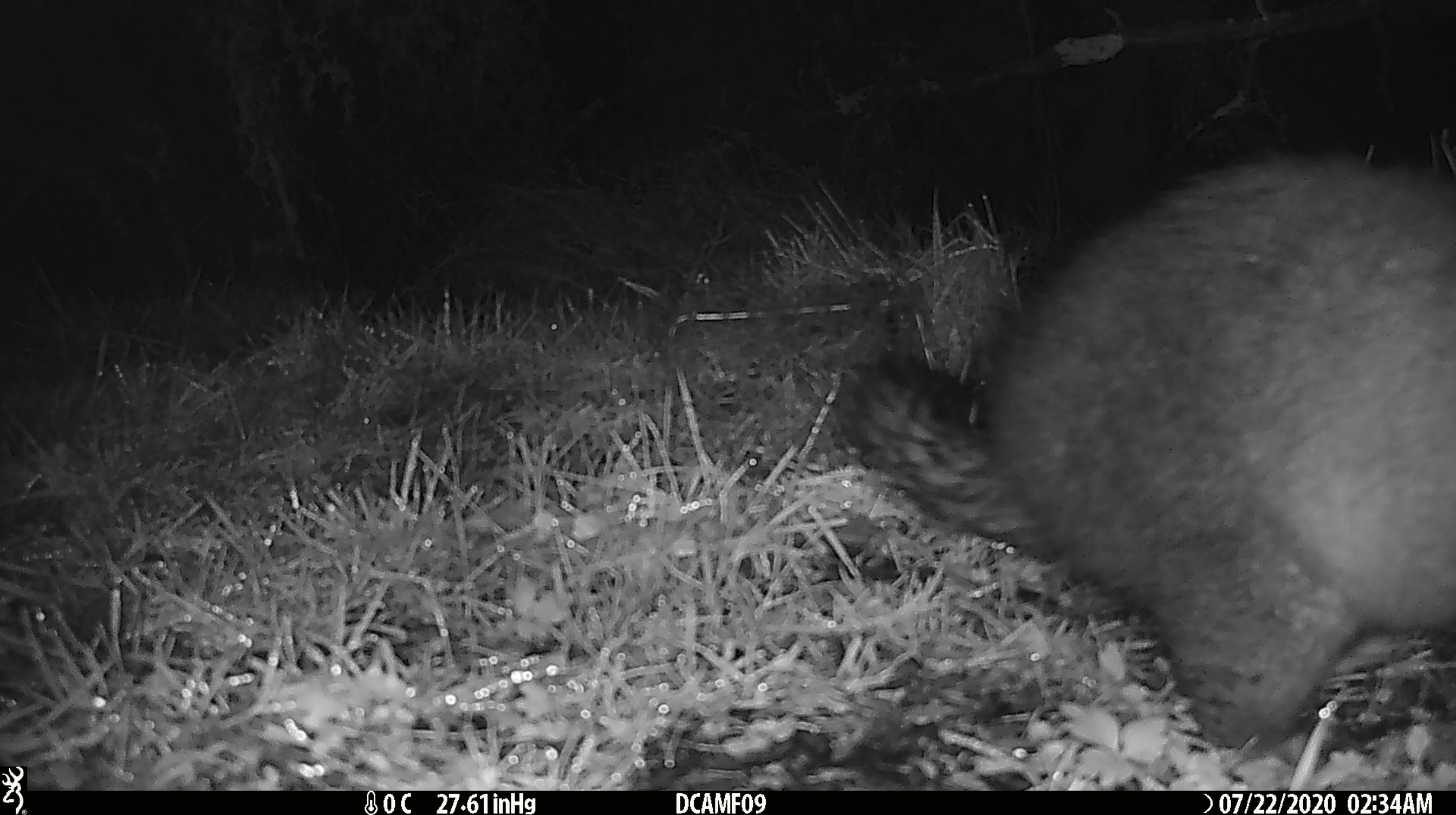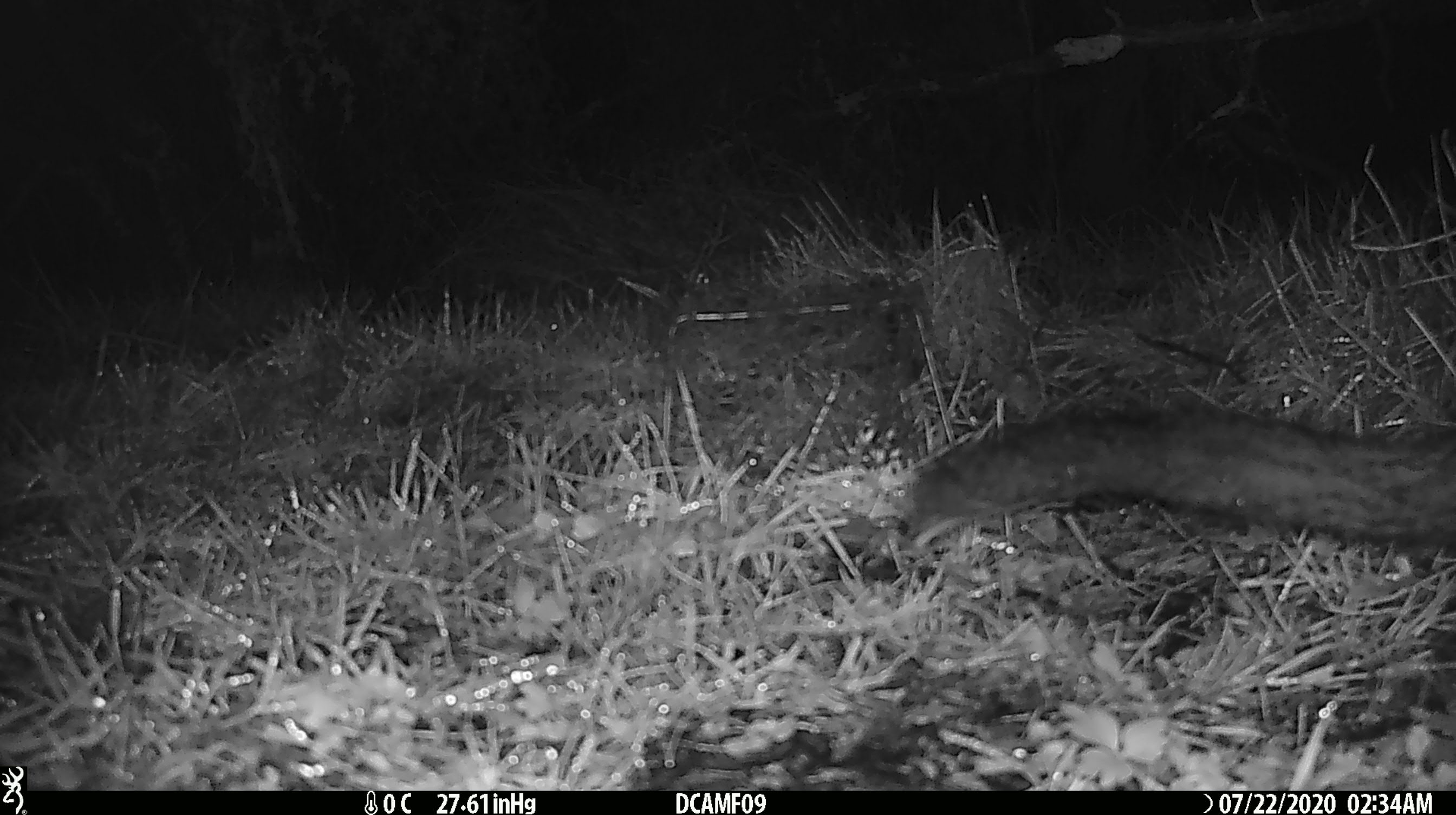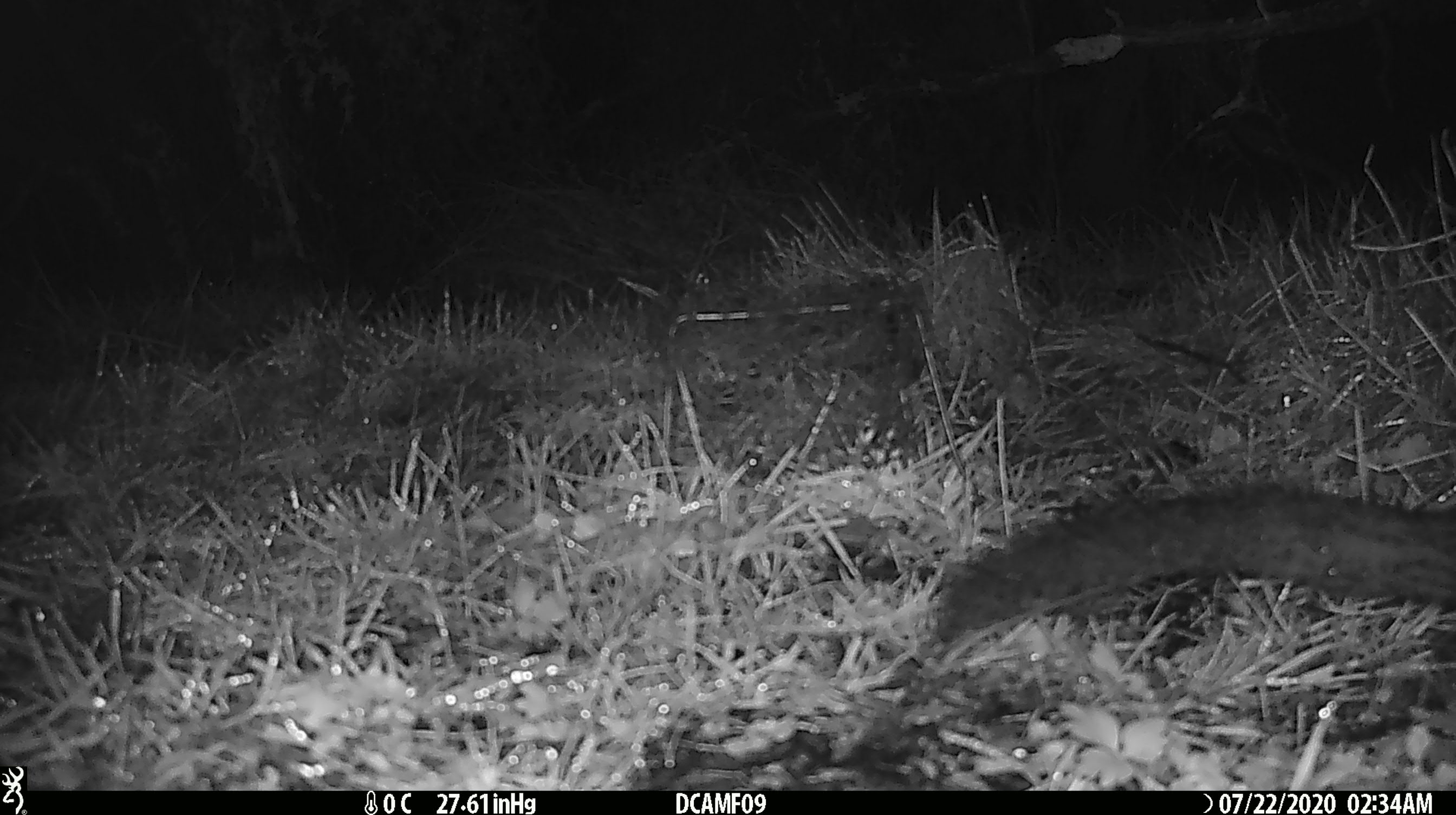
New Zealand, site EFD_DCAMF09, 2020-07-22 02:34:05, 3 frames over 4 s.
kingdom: Animalia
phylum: Chordata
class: Mammalia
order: Diprotodontia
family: Phalangeridae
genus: Trichosurus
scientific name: Trichosurus vulpecula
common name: common brushtail possum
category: possum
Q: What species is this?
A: Possum (common brushtail possum) (Trichosurus vulpecula).